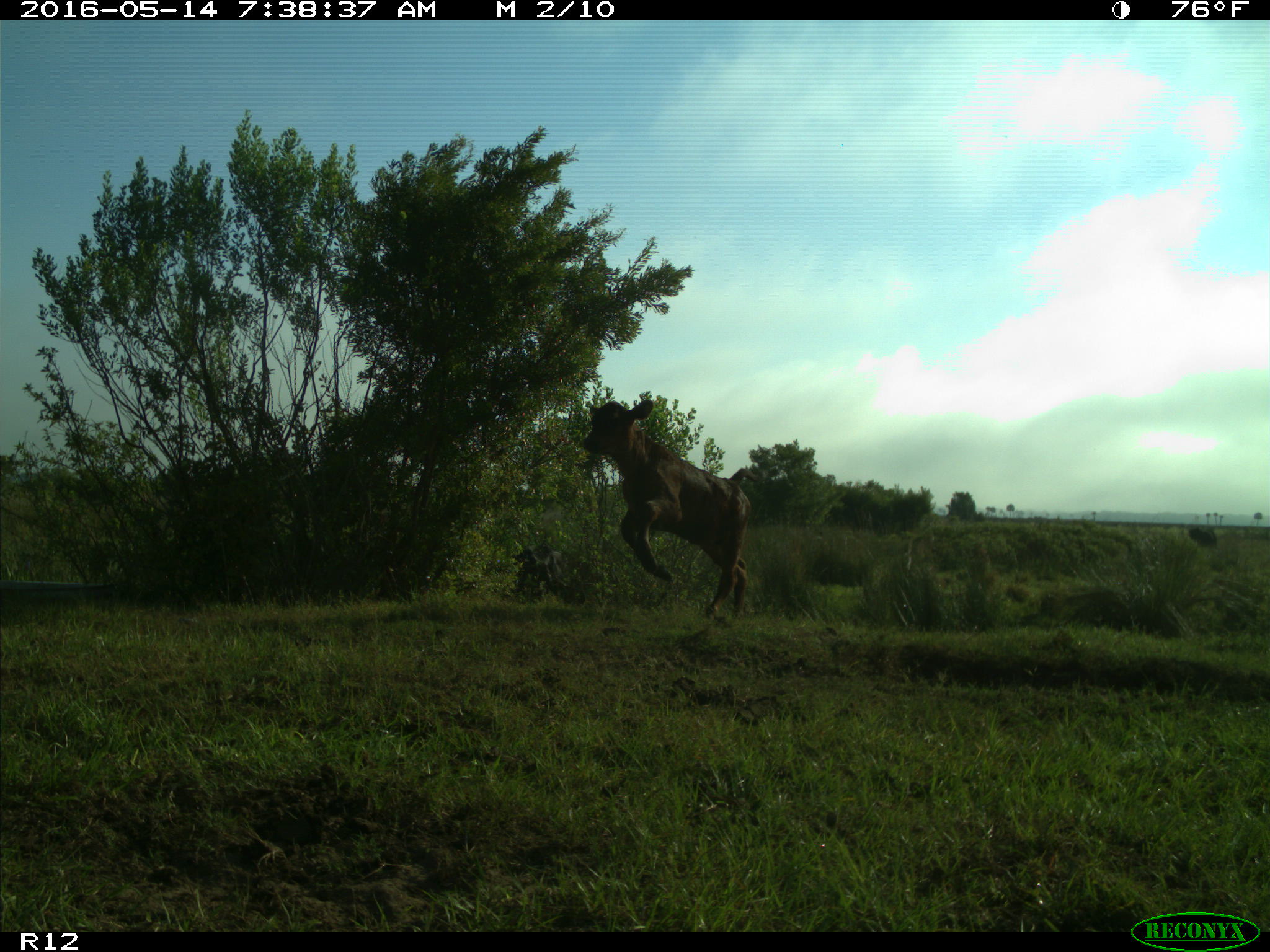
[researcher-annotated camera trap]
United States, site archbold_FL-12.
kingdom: Animalia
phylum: Chordata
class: Mammalia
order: Artiodactyla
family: Bovidae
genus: Bos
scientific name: Bos taurus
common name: domestic cow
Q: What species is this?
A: Bos taurus (domestic cow).